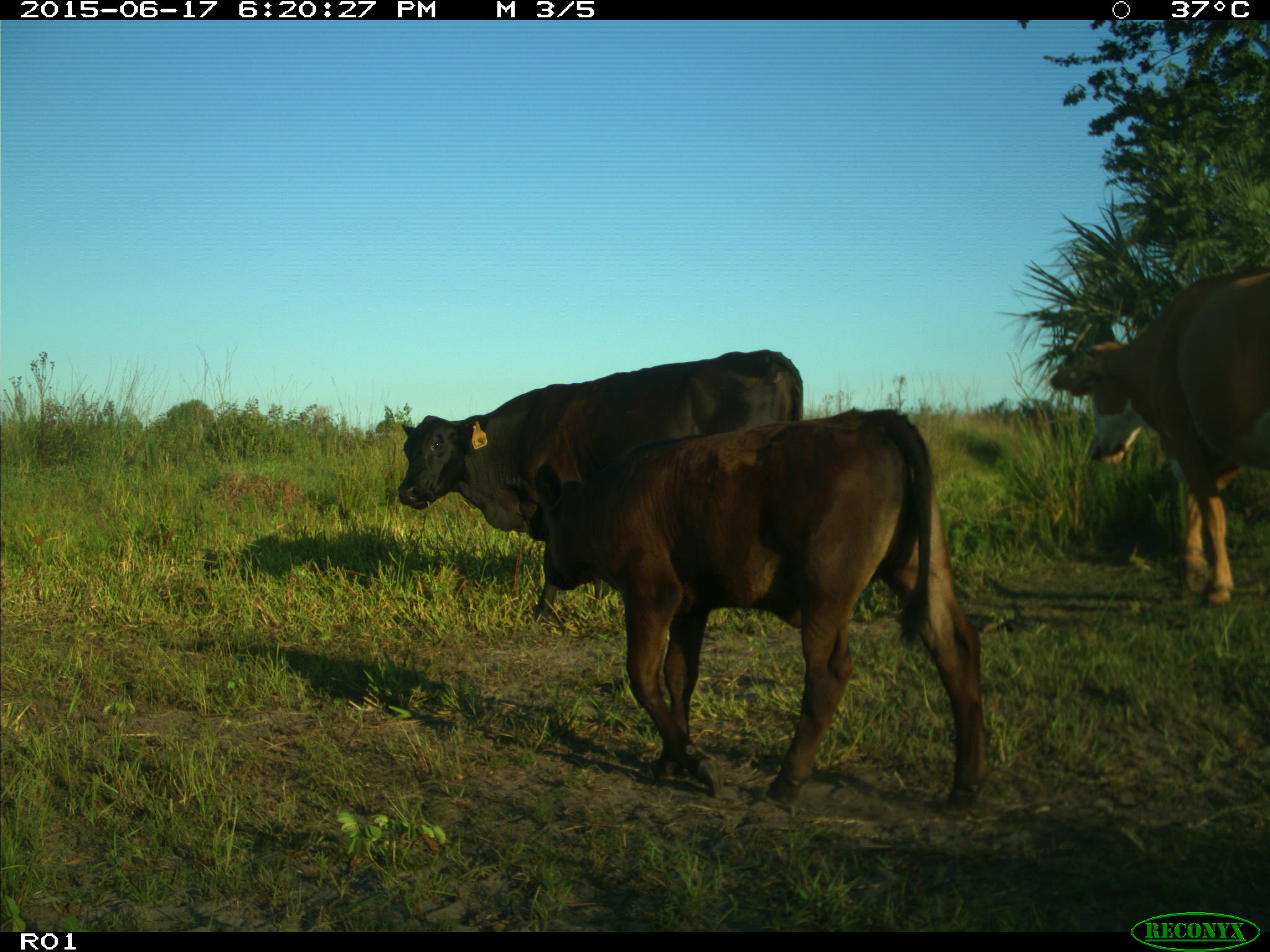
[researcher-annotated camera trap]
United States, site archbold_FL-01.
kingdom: Animalia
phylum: Chordata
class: Mammalia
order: Artiodactyla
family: Bovidae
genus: Bos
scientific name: Bos taurus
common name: domestic cow